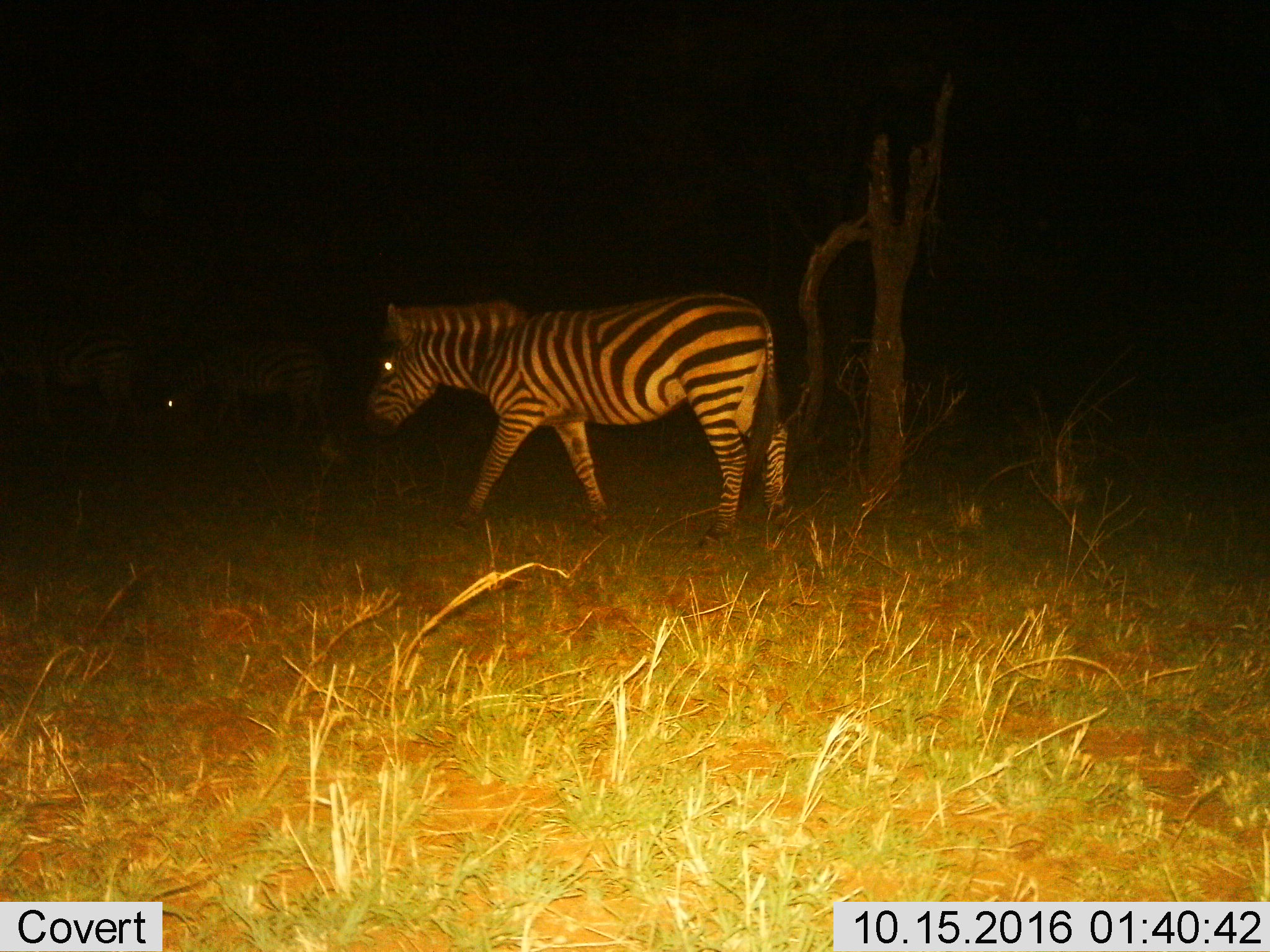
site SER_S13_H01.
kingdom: Animalia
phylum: Chordata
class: Mammalia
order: Perissodactyla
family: Equidae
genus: Equus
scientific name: Equus quagga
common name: plains zebra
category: zebraplains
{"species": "zebraplains (plains zebra) (Equus quagga)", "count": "2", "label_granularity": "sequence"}